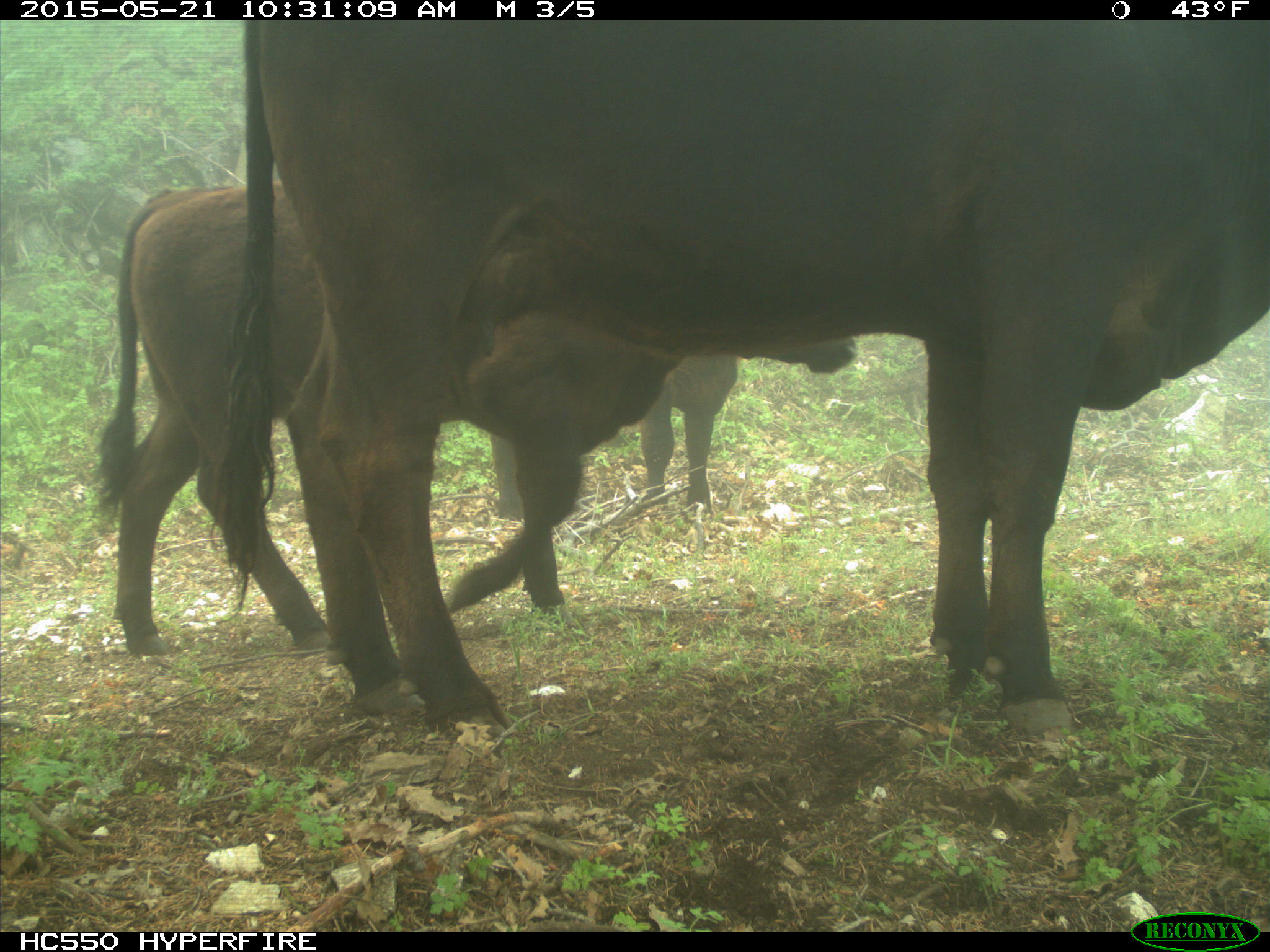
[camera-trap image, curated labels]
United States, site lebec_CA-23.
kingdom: Animalia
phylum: Chordata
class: Mammalia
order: Artiodactyla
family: Bovidae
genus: Bos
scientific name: Bos taurus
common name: domestic cow